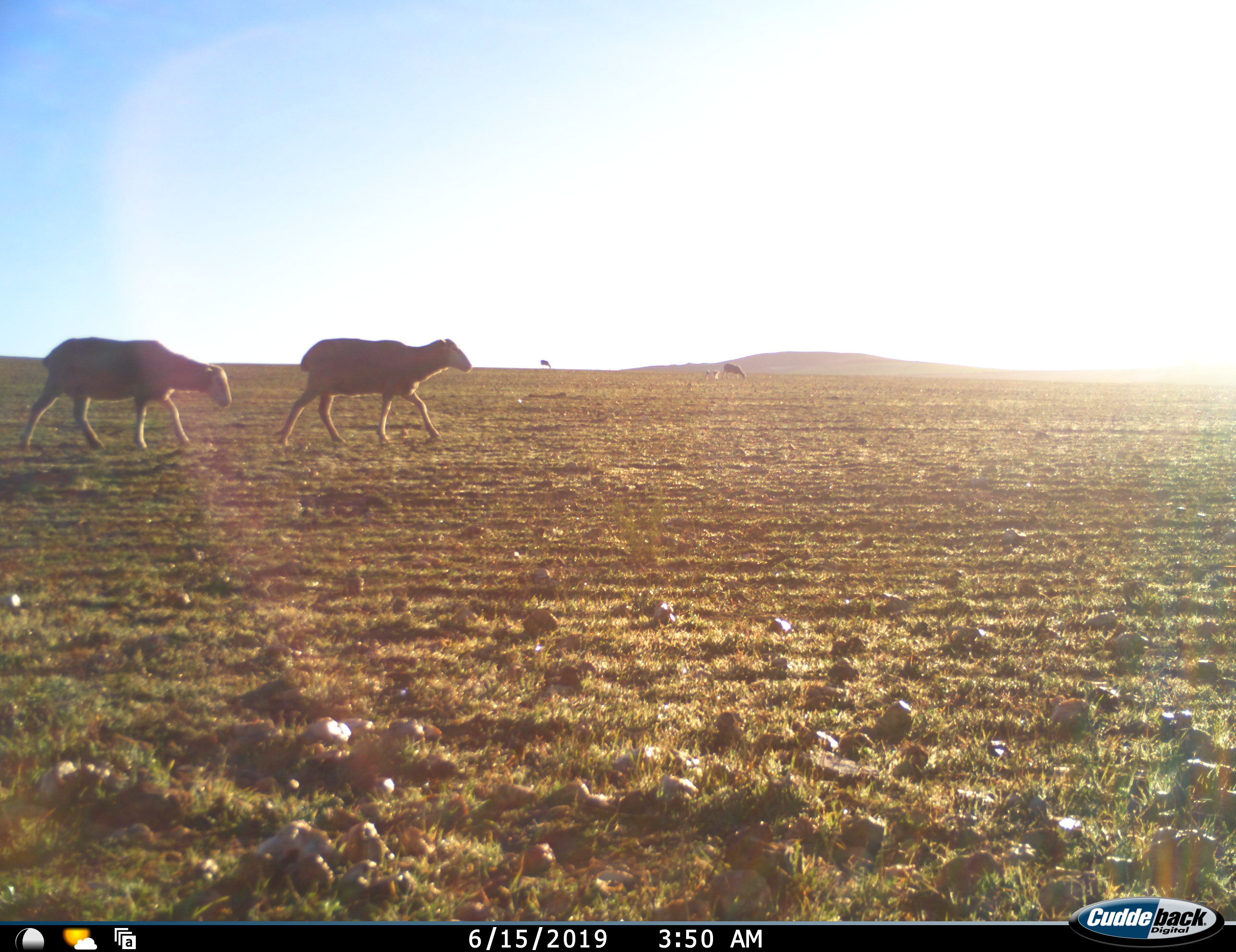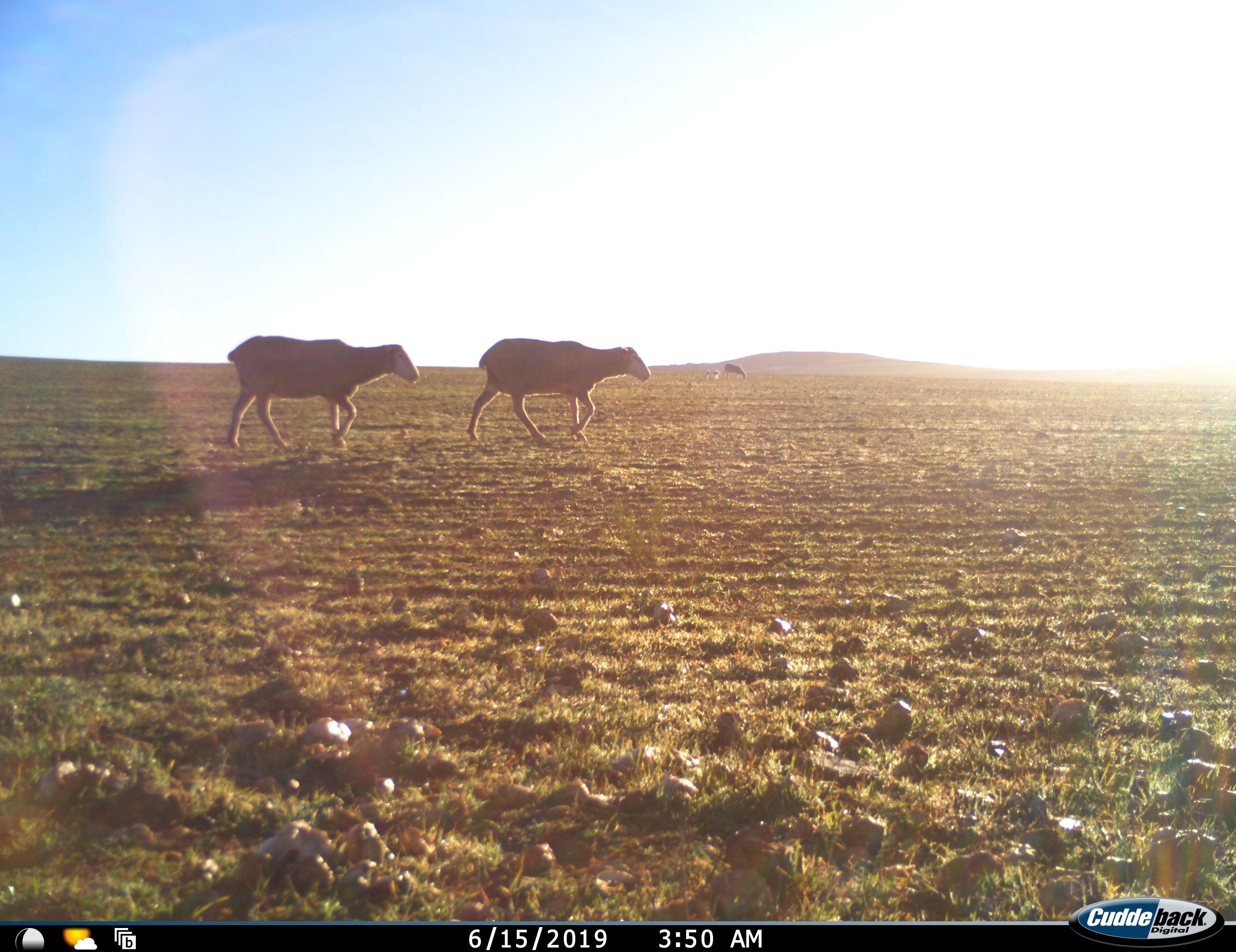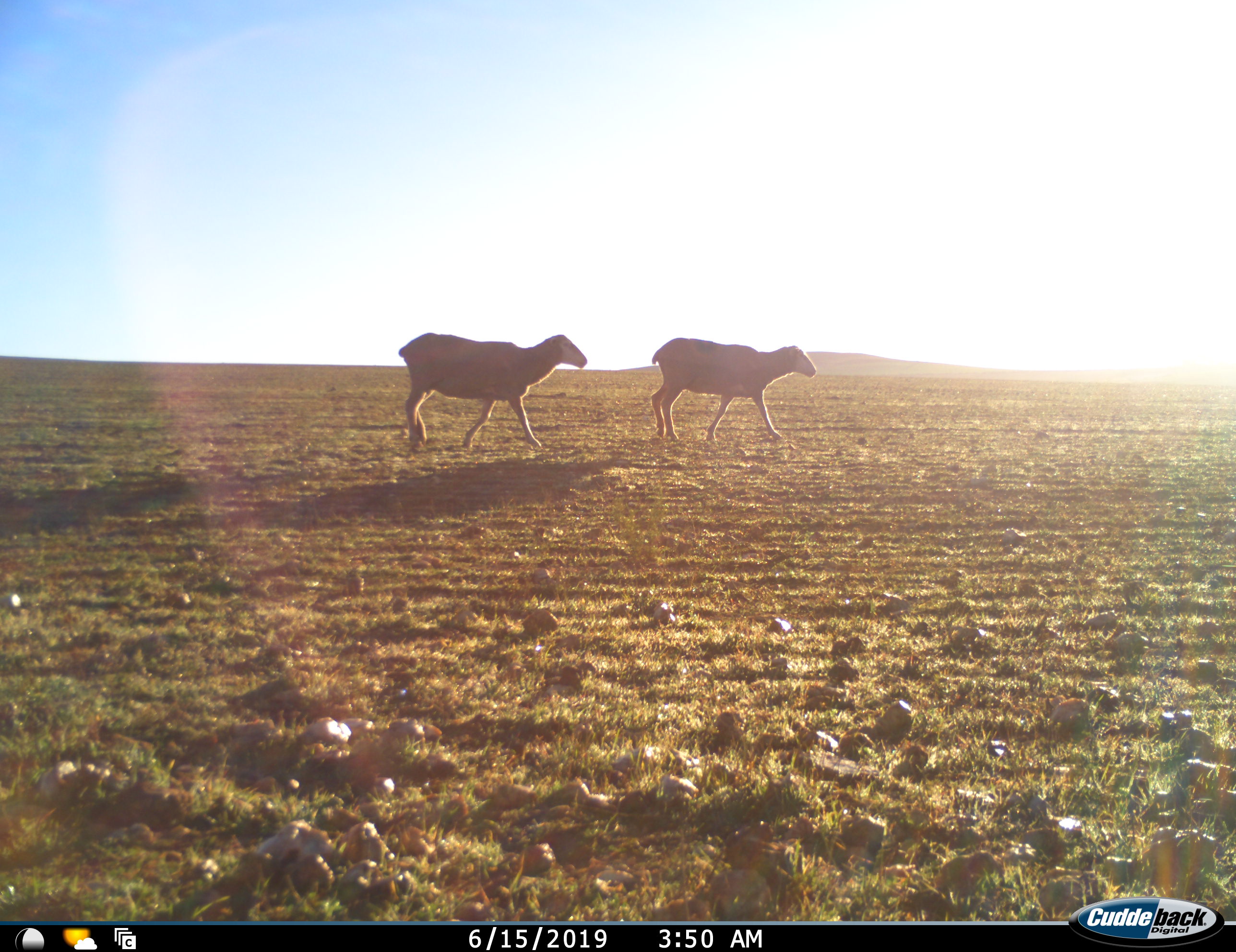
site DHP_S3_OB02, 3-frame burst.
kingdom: Animalia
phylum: Chordata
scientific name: Vertebrata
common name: domestic animal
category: domesticanimal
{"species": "domesticanimal (domestic animal) (Vertebrata)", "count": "4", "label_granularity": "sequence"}